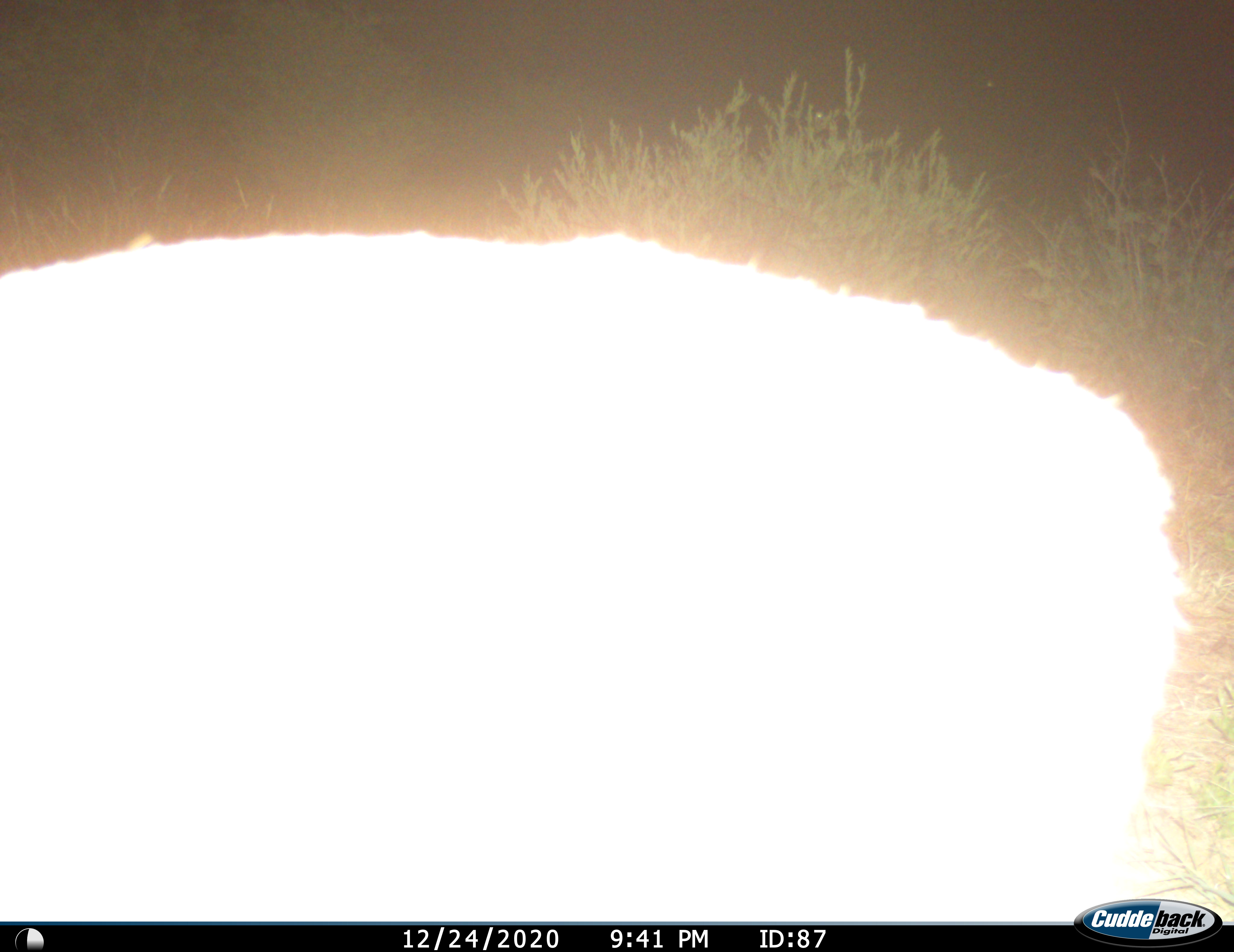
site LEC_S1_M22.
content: unidentified animal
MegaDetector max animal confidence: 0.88